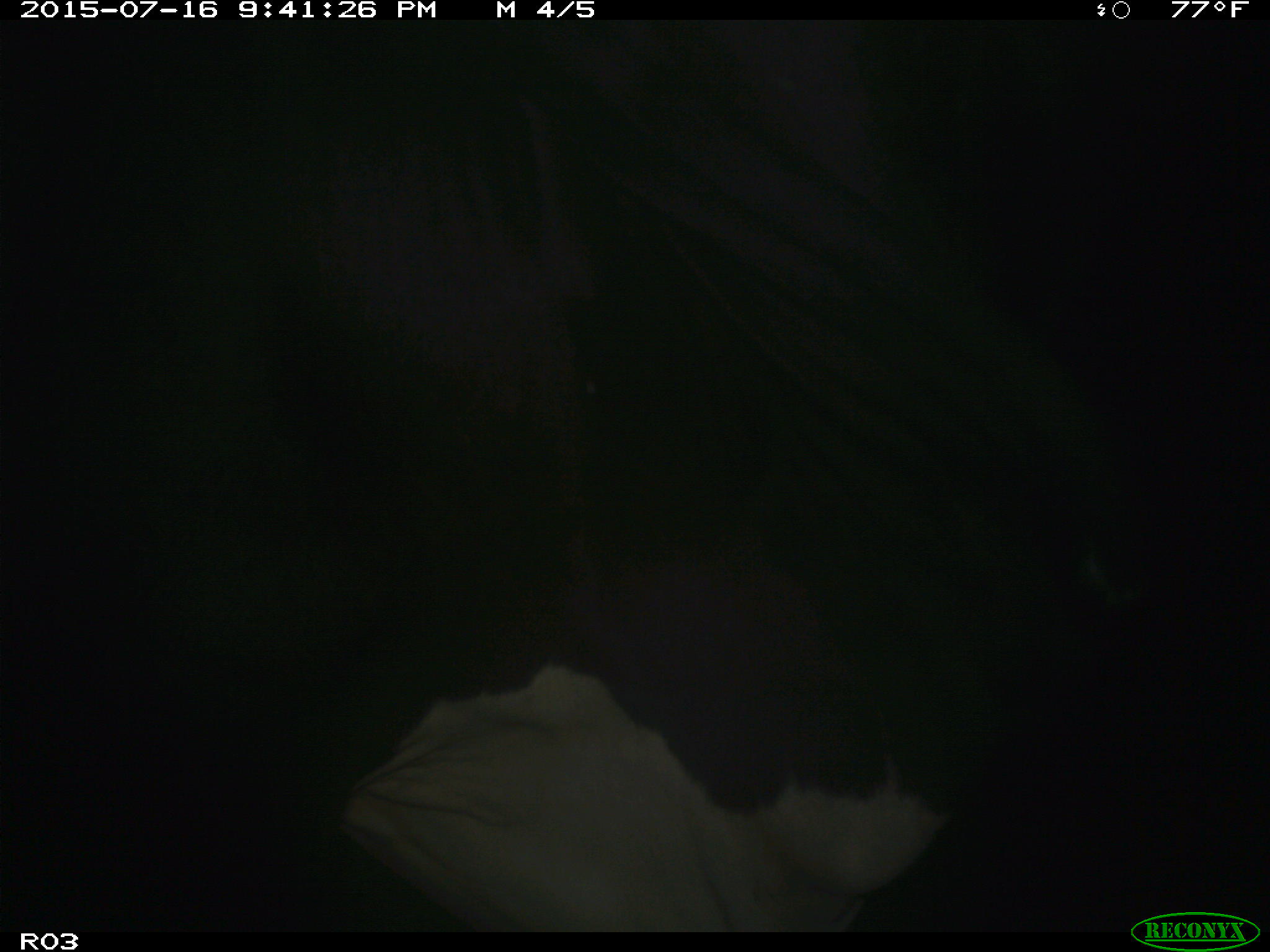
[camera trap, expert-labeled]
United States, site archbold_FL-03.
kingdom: Animalia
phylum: Chordata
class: Mammalia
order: Artiodactyla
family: Bovidae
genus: Bos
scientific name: Bos taurus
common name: domestic cow